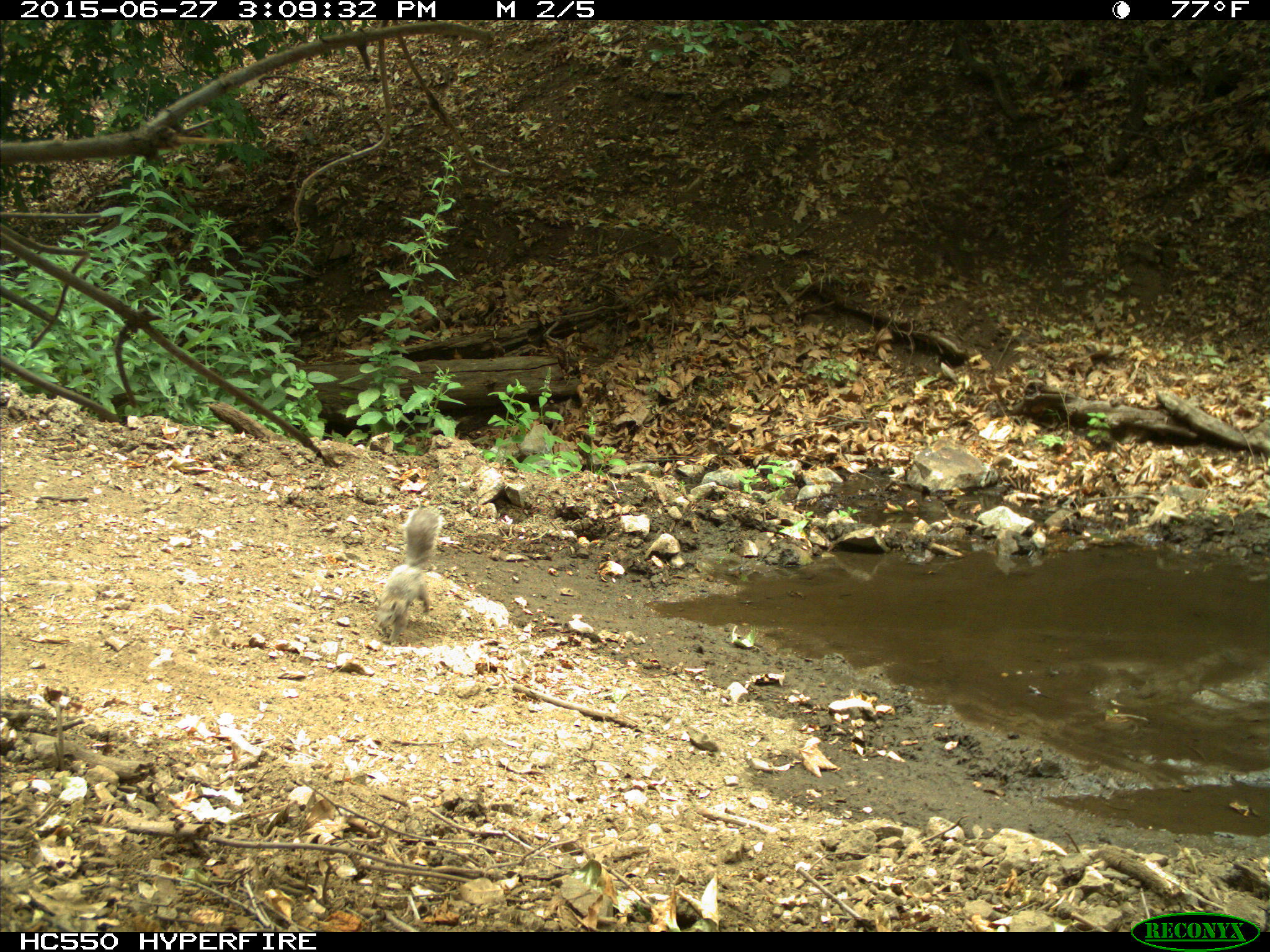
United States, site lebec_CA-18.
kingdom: Animalia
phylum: Chordata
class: Mammalia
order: Rodentia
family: Sciuridae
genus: Sciurus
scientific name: Sciurus carolinensis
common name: eastern gray squirrel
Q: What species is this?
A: Sciurus carolinensis (eastern gray squirrel).